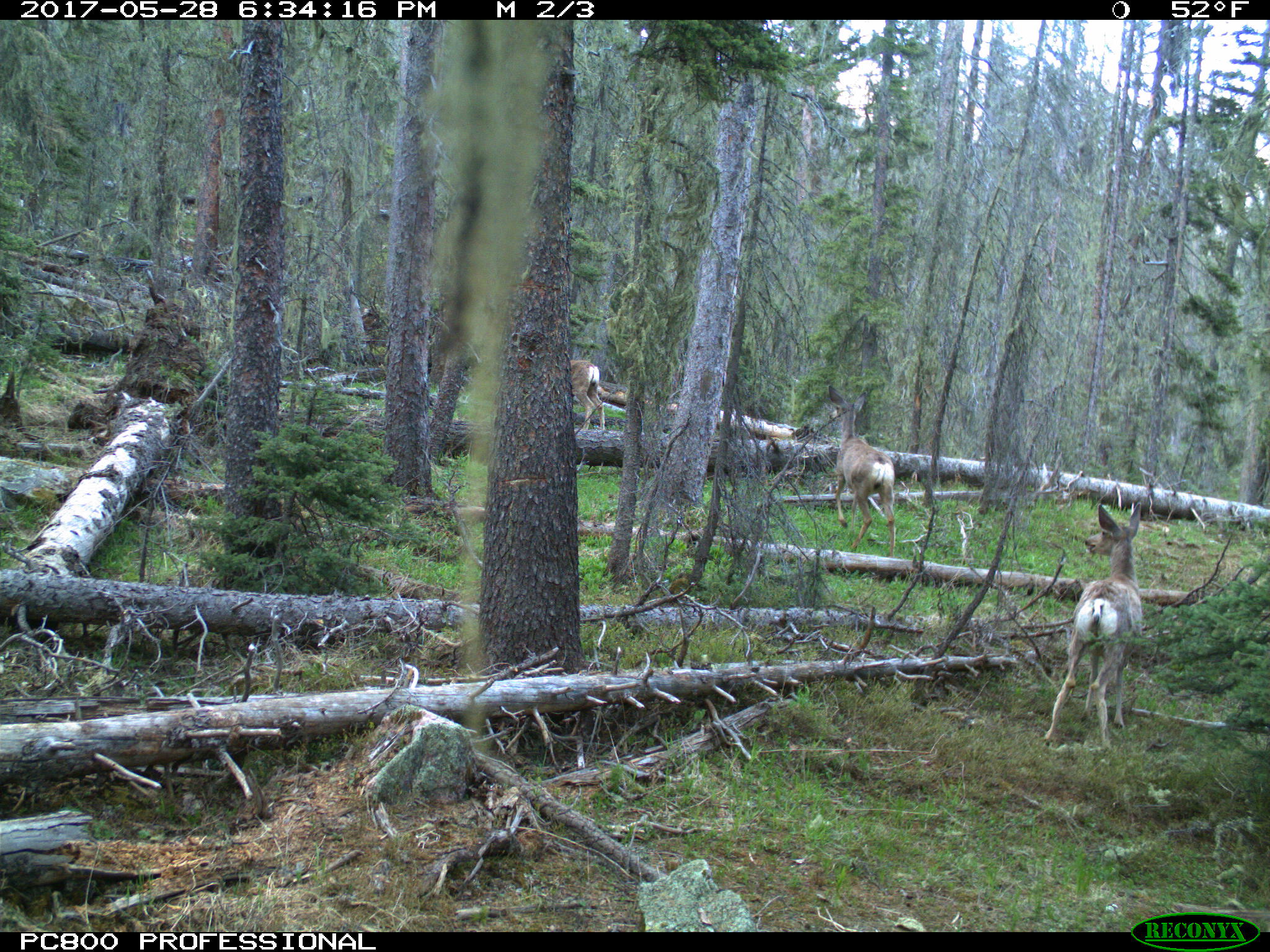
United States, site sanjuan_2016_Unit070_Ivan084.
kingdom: Animalia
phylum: Chordata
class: Mammalia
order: Artiodactyla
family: Cervidae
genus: Odocoileus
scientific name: Odocoileus hemionus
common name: mule deer